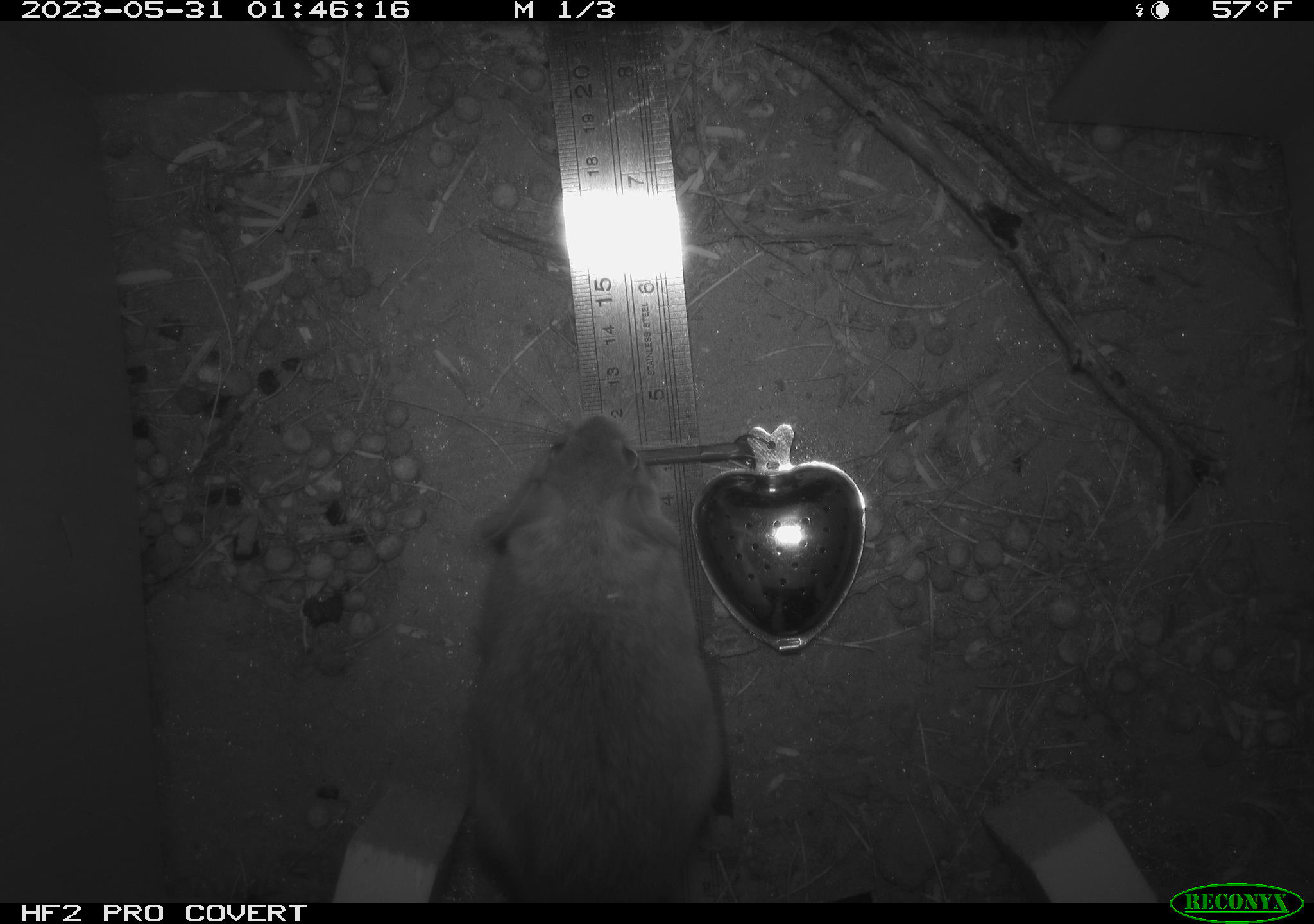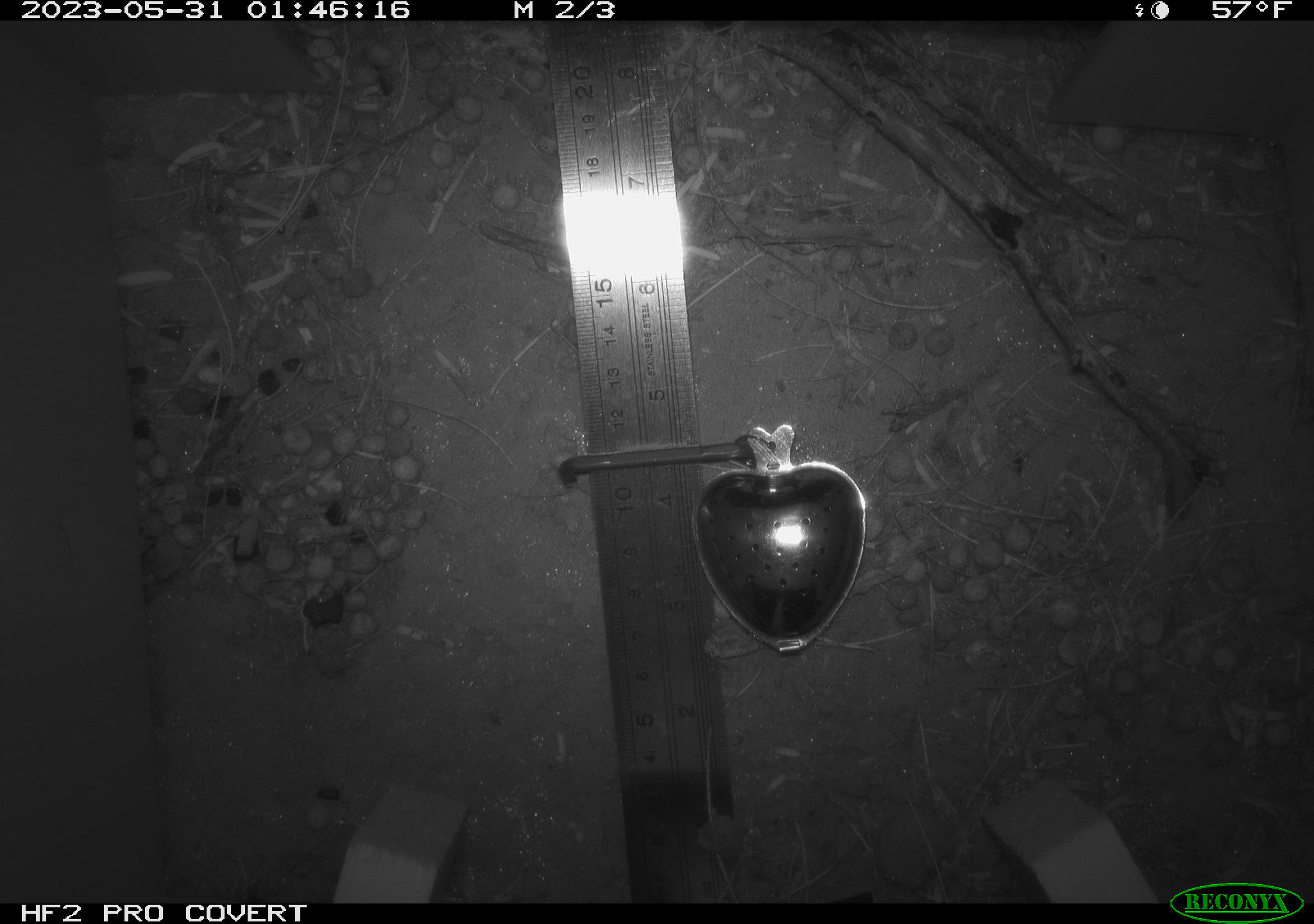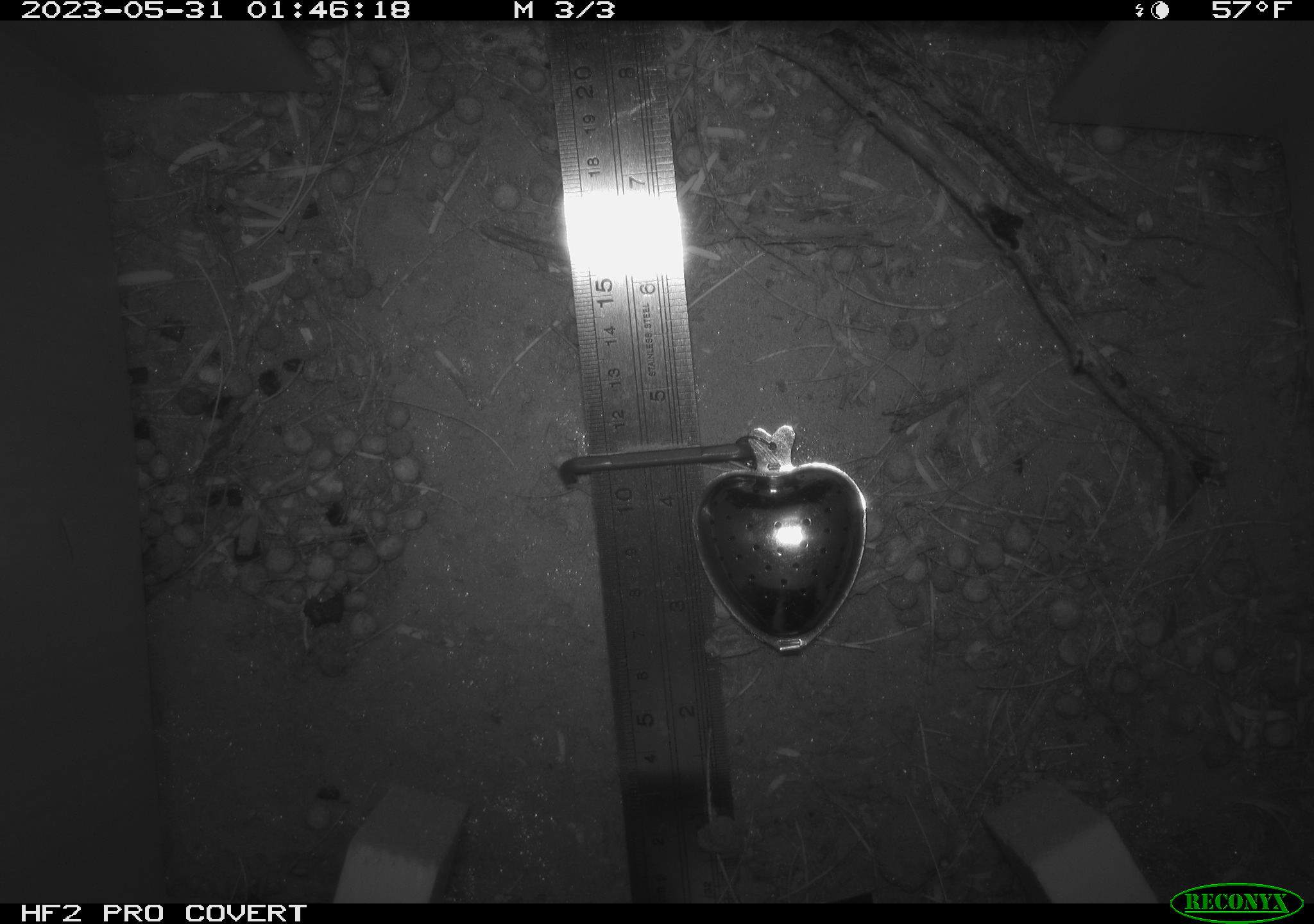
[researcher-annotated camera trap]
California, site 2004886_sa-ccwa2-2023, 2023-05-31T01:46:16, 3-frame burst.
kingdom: Animalia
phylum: Chordata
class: Mammalia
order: Rodentia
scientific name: Rodentia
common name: rodent